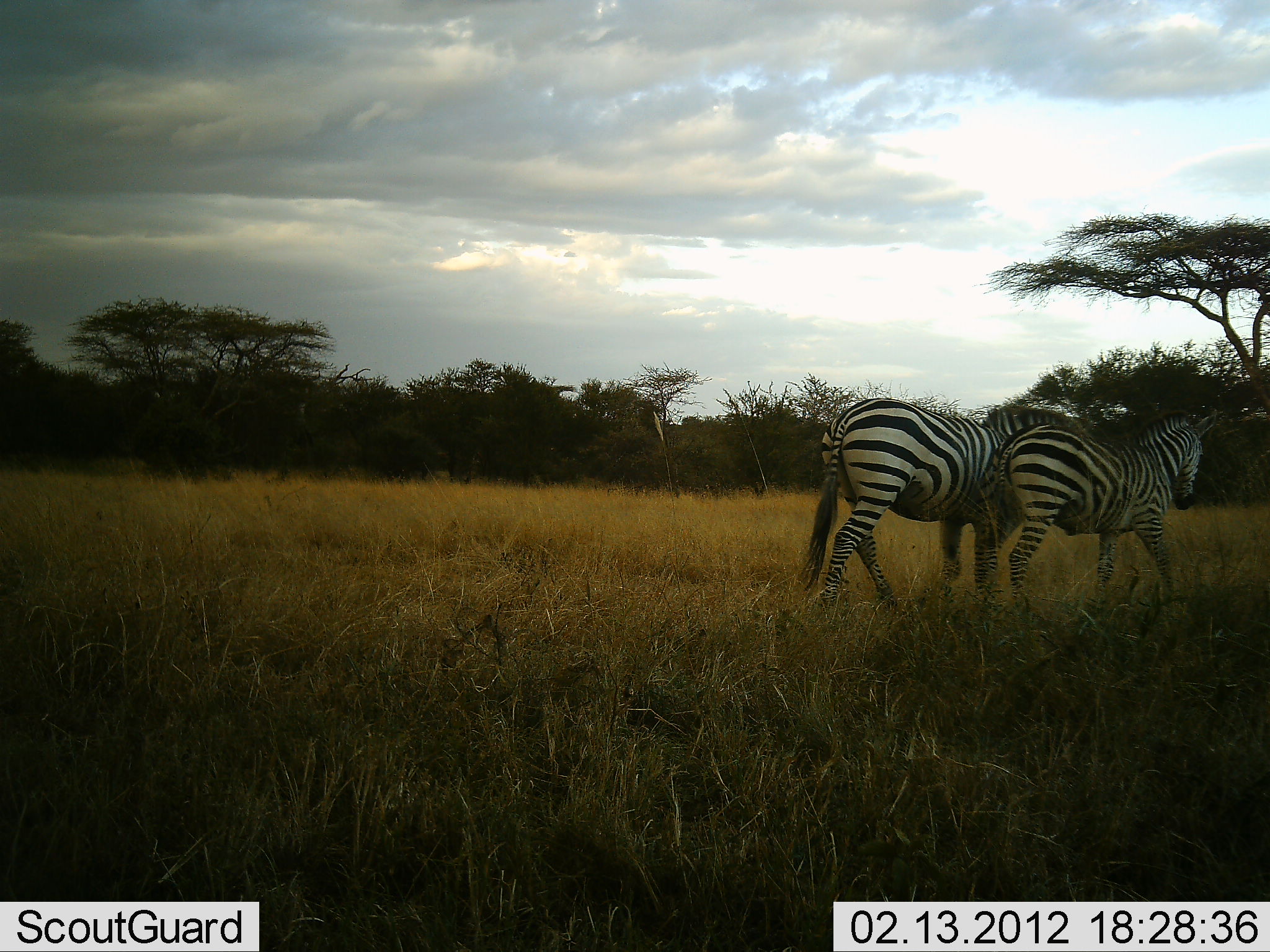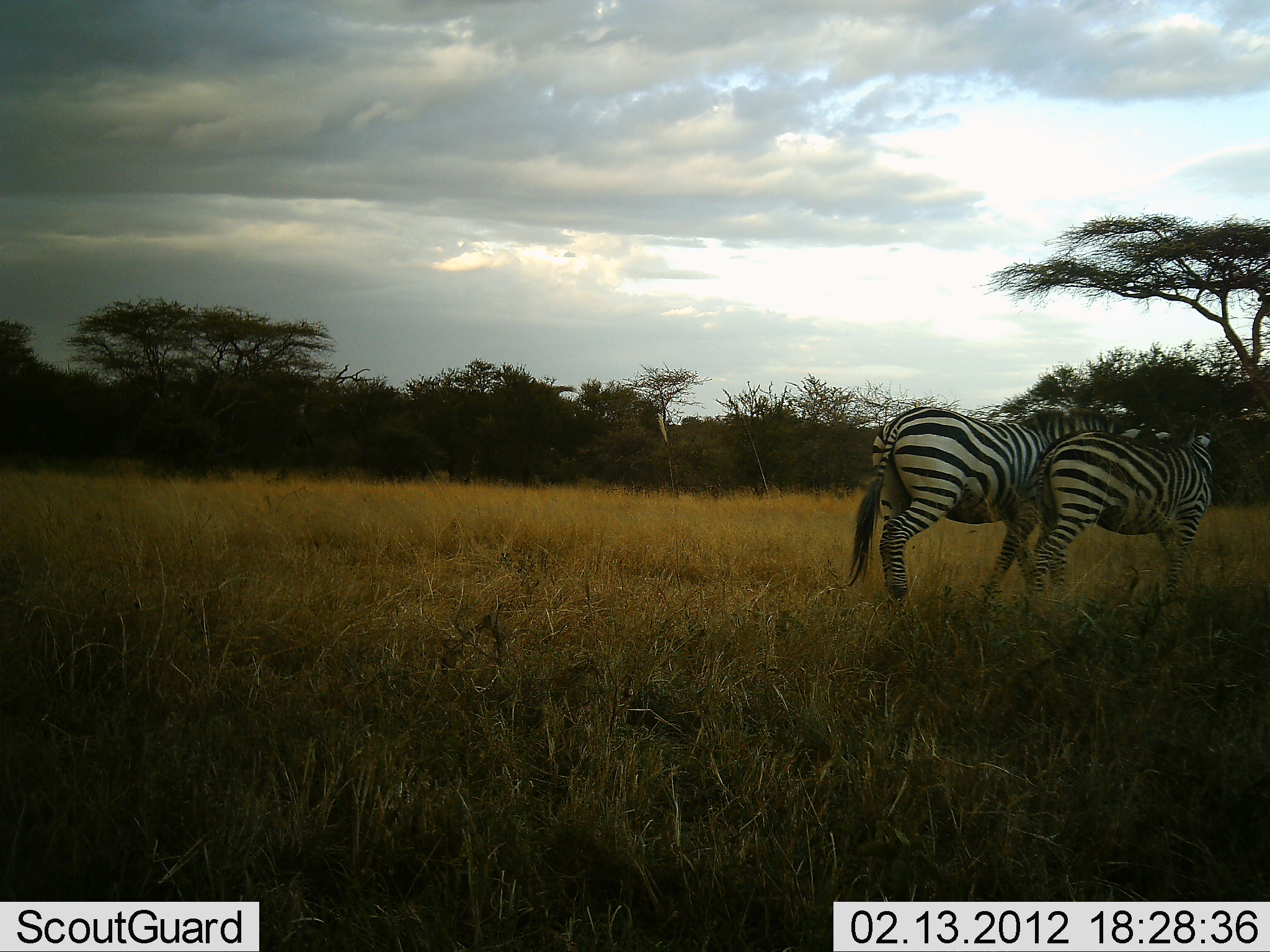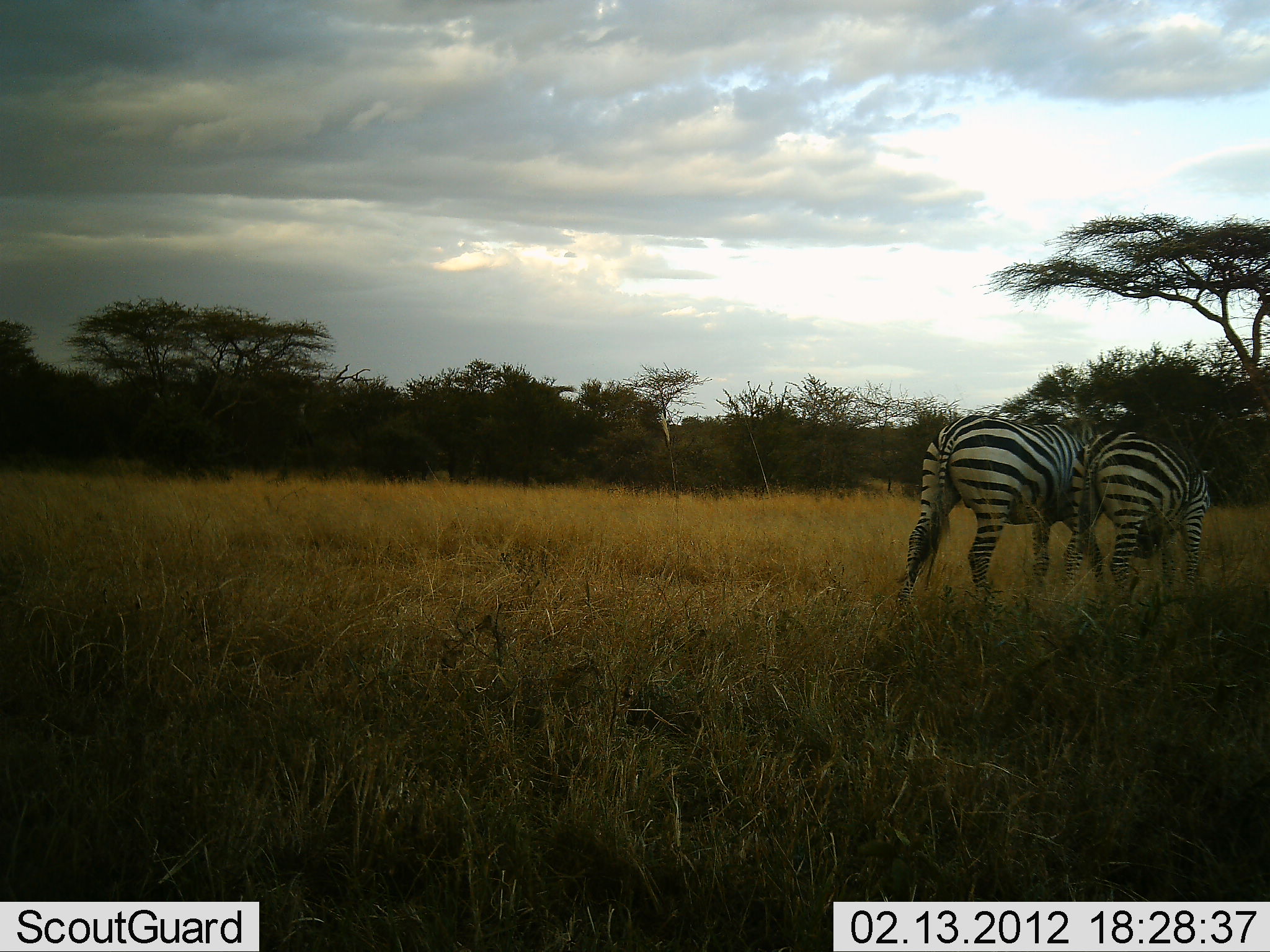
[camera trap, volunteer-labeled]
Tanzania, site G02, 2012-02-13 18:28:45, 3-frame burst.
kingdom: Animalia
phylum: Chordata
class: Mammalia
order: Perissodactyla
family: Equidae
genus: Equus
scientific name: Equus quagga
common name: plains zebra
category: zebra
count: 2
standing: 17%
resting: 0%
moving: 72%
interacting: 21%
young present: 7%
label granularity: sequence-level